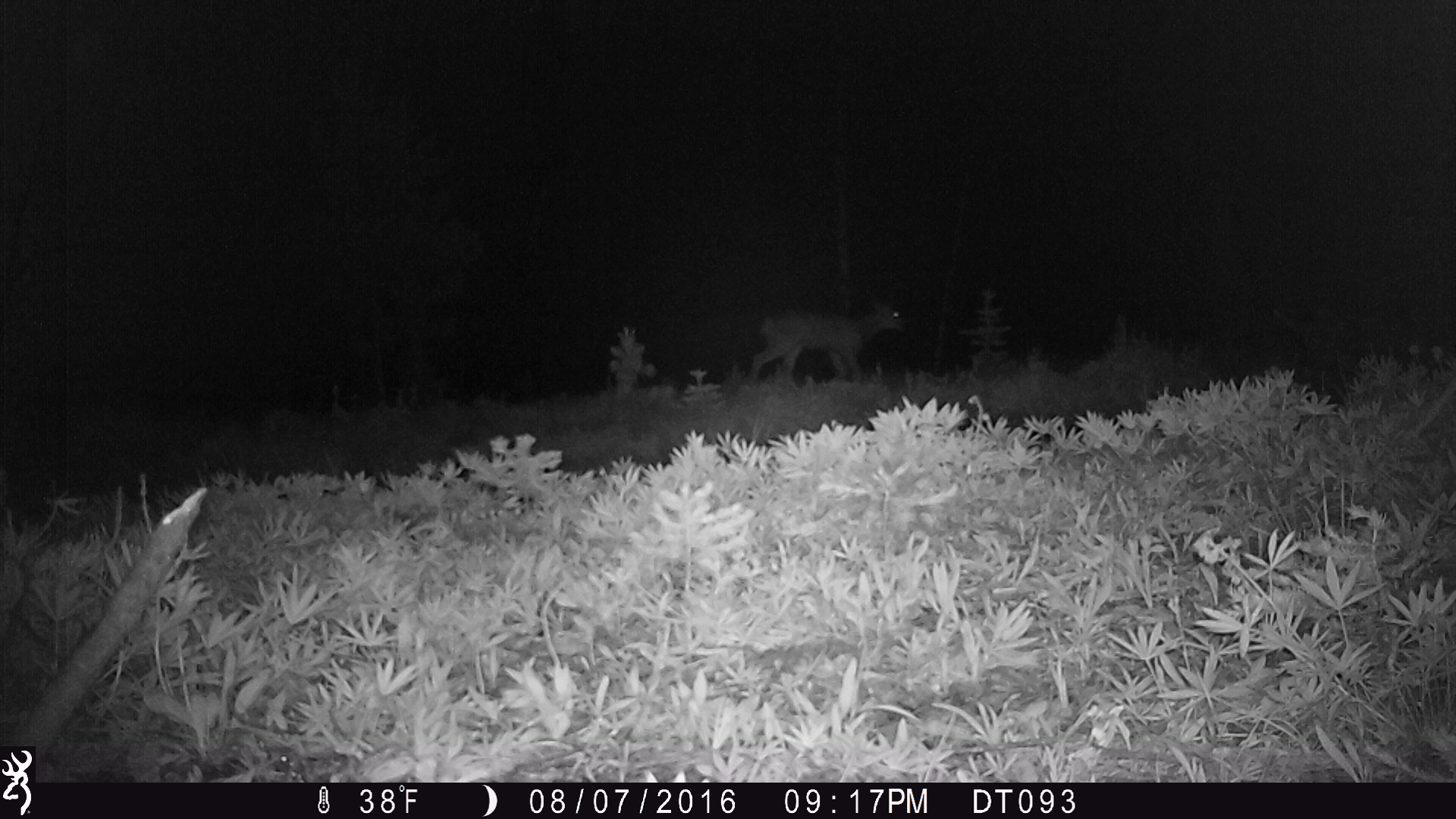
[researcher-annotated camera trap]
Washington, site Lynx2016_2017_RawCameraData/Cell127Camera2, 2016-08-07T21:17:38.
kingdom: Animalia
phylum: Chordata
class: Mammalia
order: Artiodactyla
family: Cervidae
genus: Odocoileus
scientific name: Odocoileus hemionus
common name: mule deer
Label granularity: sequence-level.